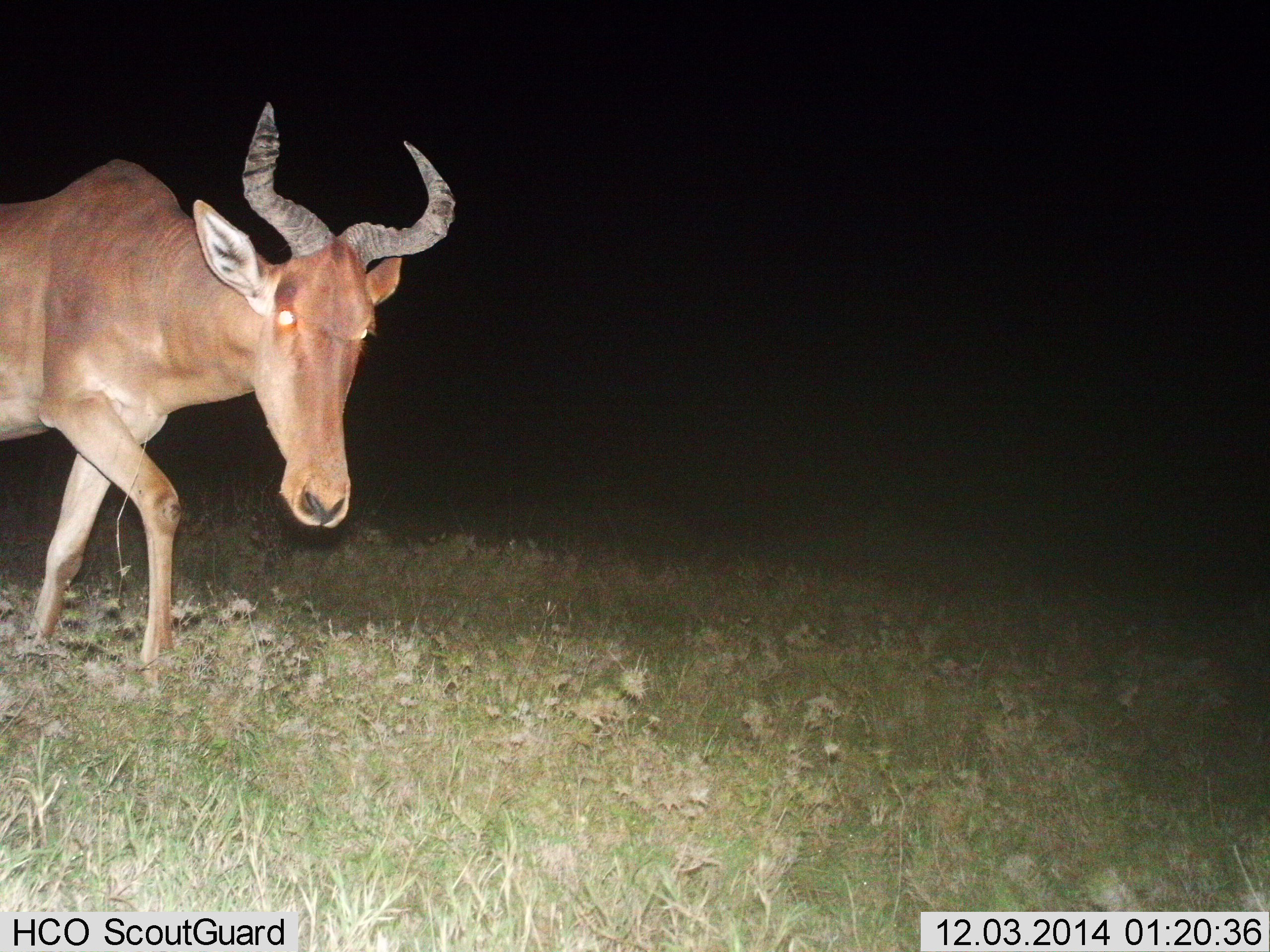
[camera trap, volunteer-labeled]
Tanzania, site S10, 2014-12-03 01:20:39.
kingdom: Animalia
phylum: Chordata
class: Mammalia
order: Artiodactyla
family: Bovidae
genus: Alcelaphus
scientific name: Alcelaphus buselaphus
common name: hartebeest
Hartebeest (Alcelaphus buselaphus), count 1. Behavior (volunteer vote fractions): standing 10%, resting 0%, moving 90%, interacting 0%. Young present (vote fraction): 0%. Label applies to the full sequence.